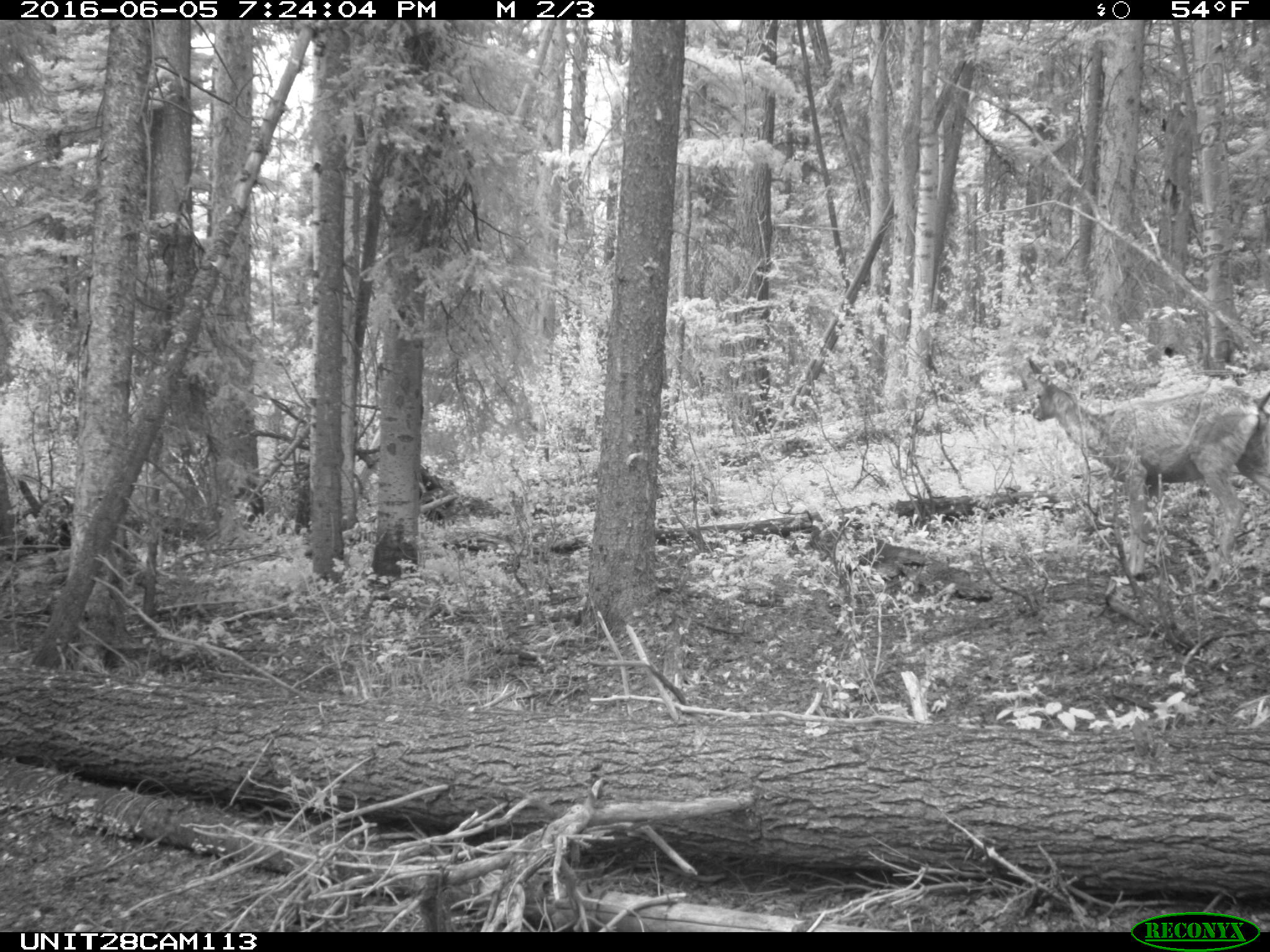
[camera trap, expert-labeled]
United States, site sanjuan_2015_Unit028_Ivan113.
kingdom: Animalia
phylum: Chordata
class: Mammalia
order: Artiodactyla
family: Cervidae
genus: Odocoileus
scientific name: Odocoileus hemionus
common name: mule deer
Odocoileus hemionus (mule deer).